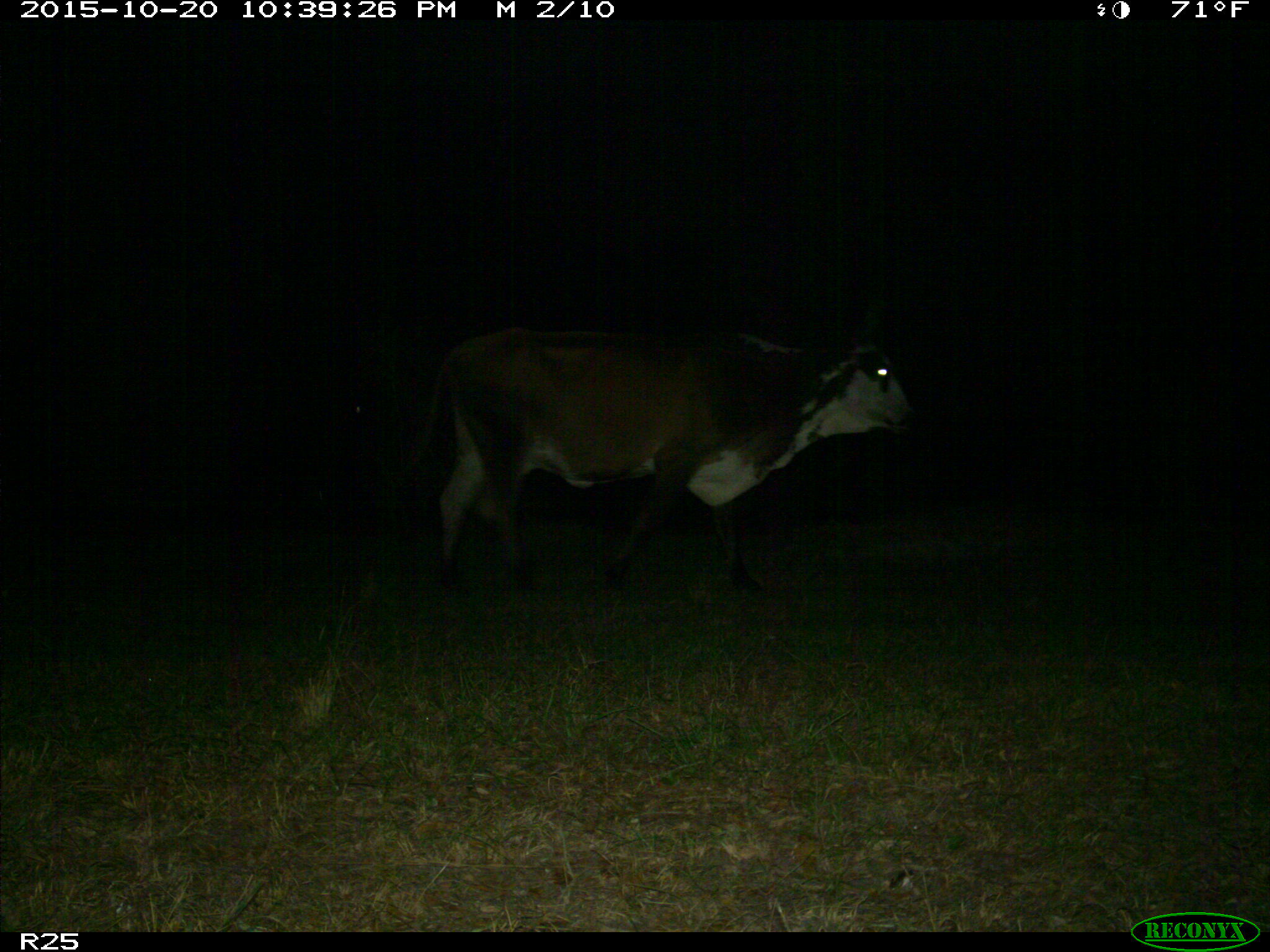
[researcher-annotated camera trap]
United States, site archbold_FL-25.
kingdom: Animalia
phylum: Chordata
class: Mammalia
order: Artiodactyla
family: Bovidae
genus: Bos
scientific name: Bos taurus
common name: domestic cow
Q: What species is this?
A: Bos taurus (domestic cow).